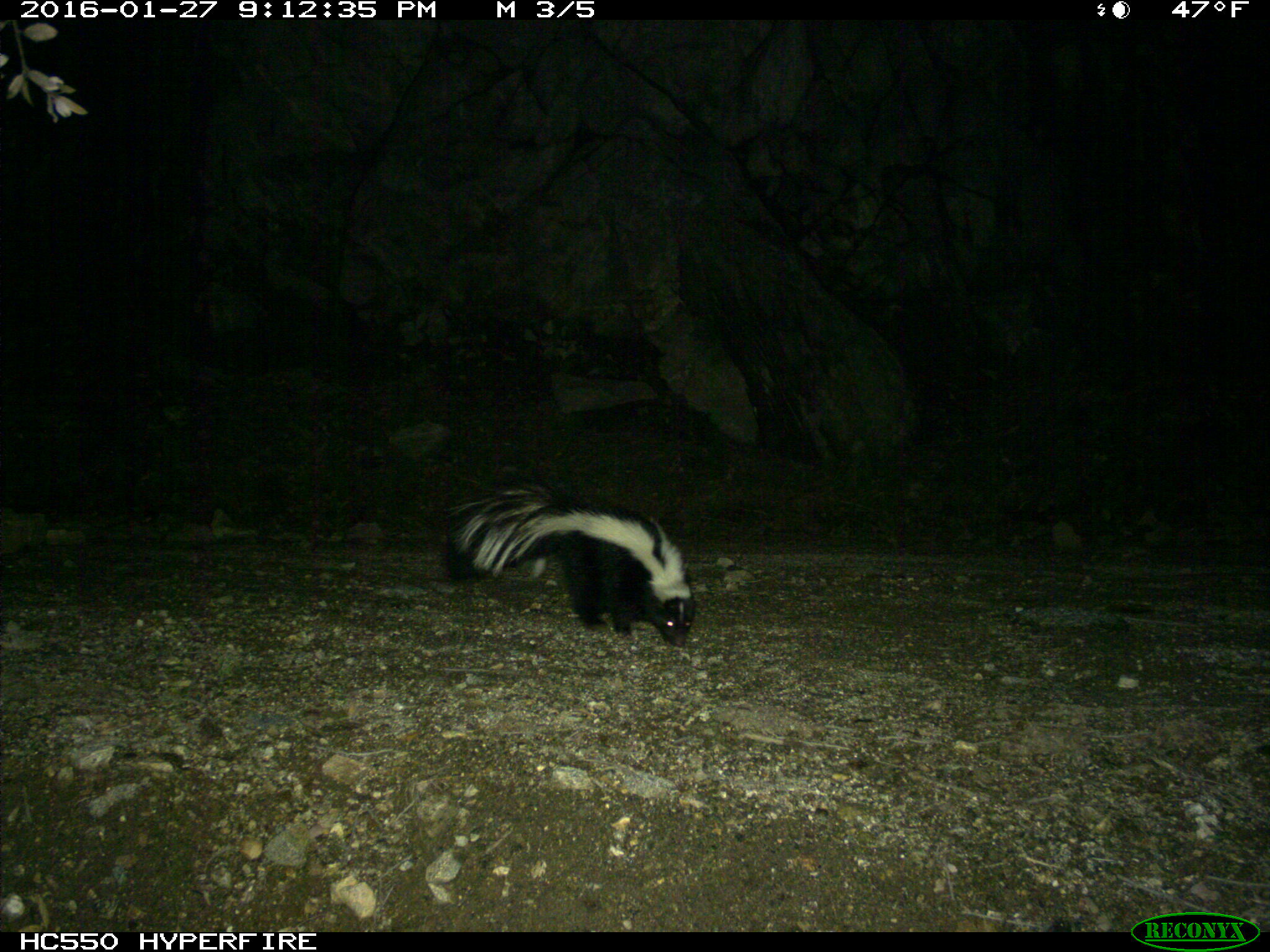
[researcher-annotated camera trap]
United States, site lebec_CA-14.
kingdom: Animalia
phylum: Chordata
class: Mammalia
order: Carnivora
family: Mephitidae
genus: Mephitis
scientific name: Mephitis mephitis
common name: striped skunk